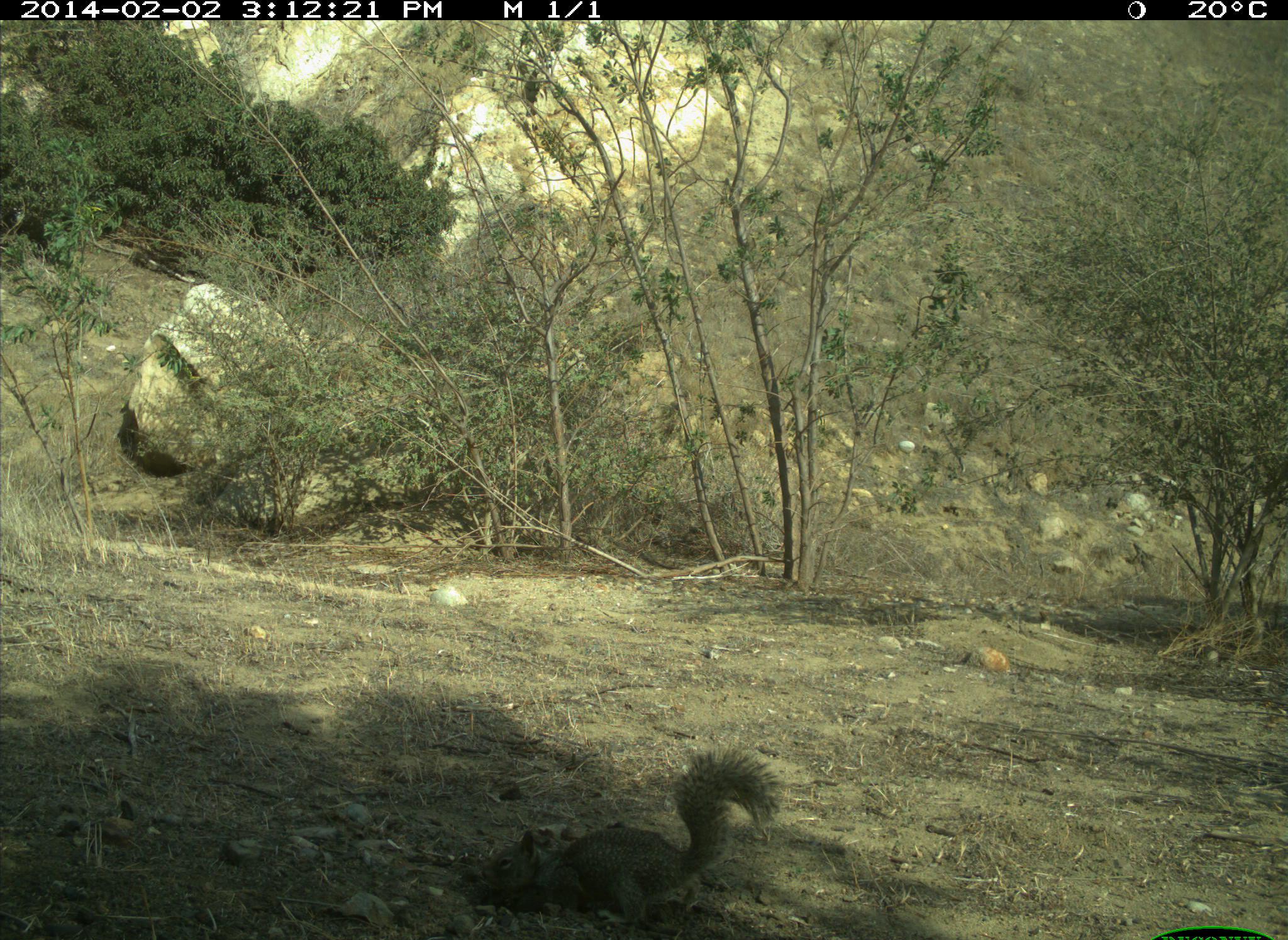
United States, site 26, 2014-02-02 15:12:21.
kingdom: Animalia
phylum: Chordata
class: Mammalia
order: Rodentia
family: Sciuridae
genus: Sciurus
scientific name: Sciurus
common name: squirrel